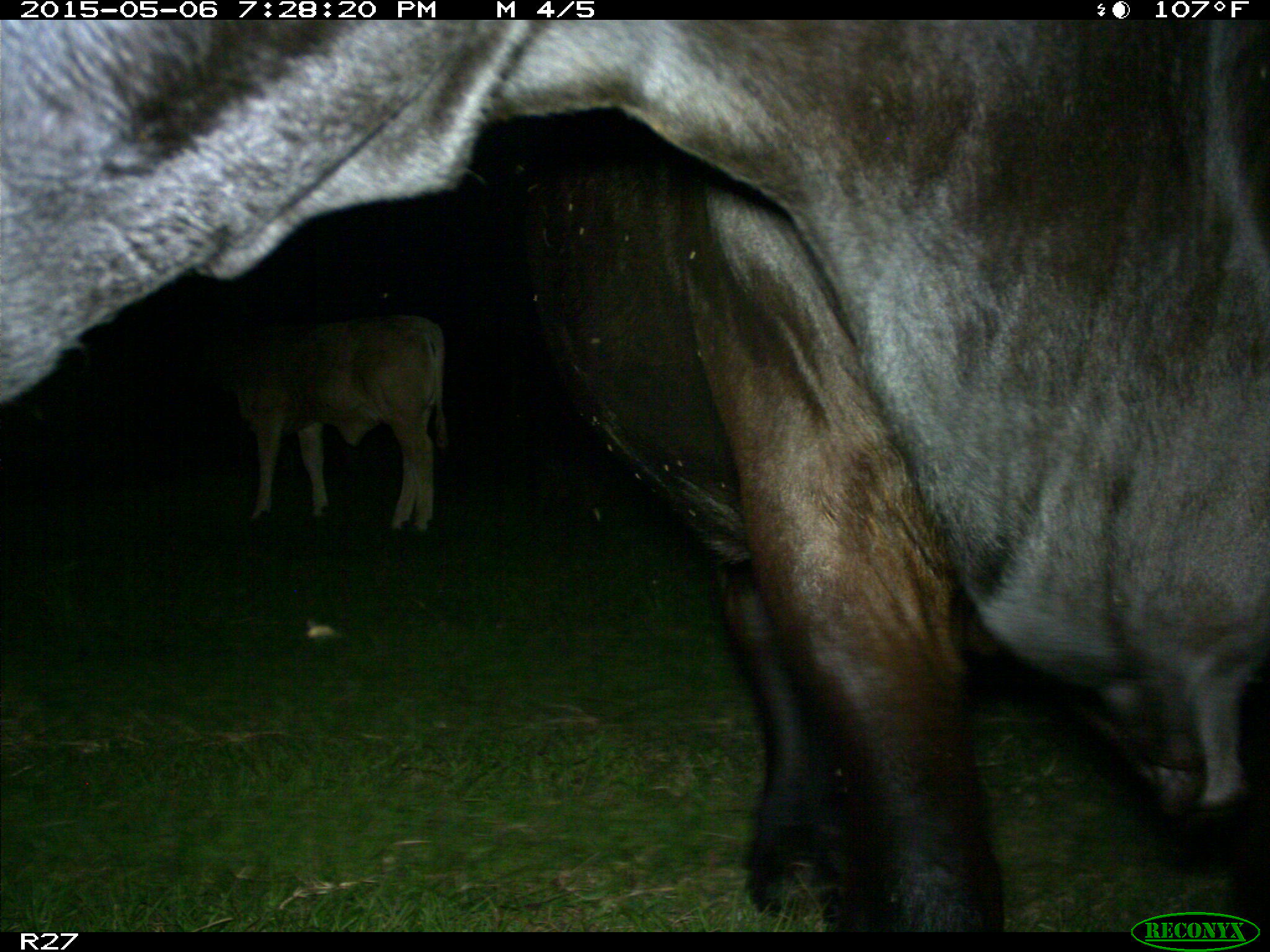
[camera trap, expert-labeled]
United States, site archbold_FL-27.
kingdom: Animalia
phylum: Chordata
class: Mammalia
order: Artiodactyla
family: Bovidae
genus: Bos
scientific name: Bos taurus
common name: domestic cow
Bos taurus (domestic cow).